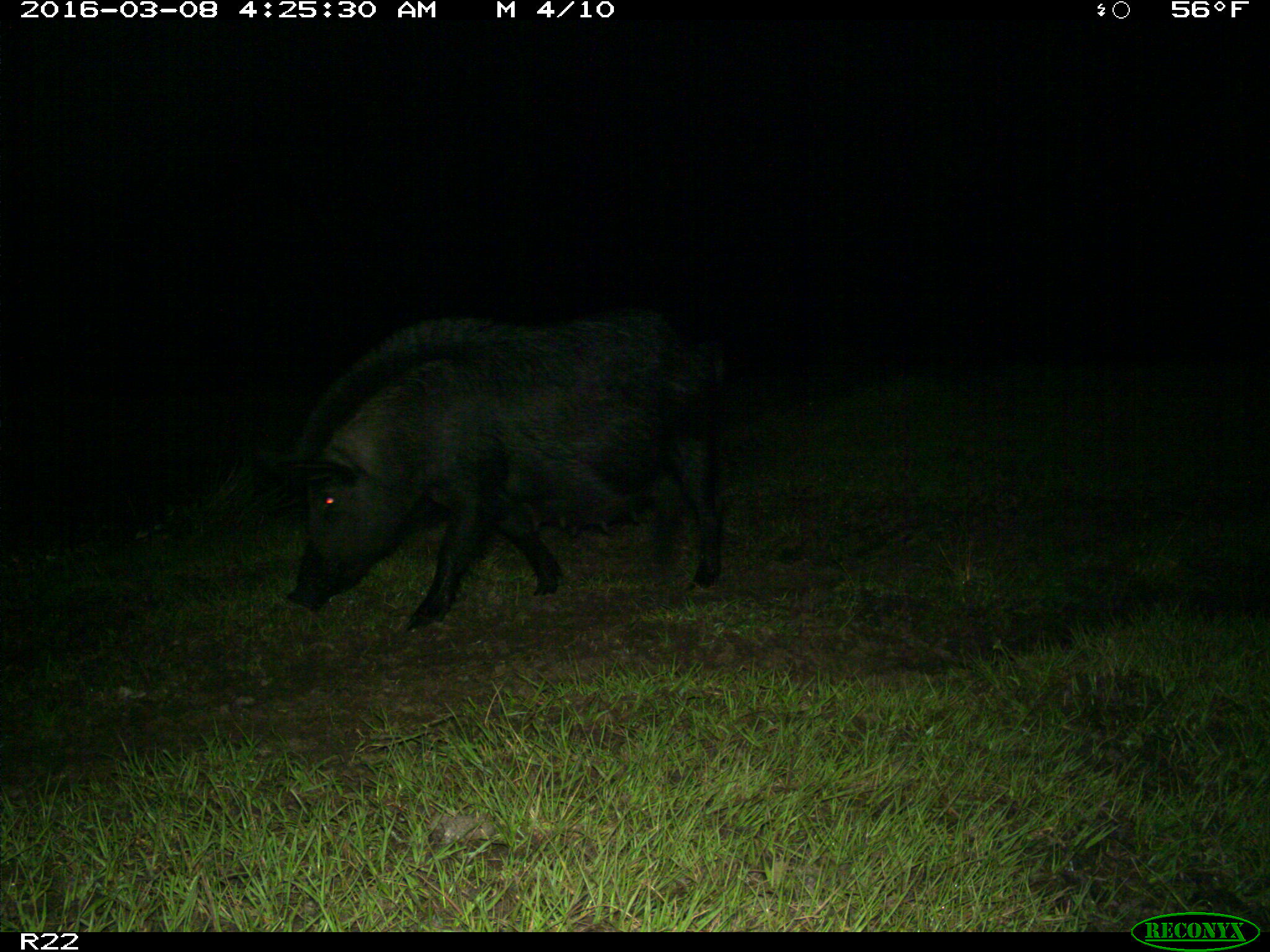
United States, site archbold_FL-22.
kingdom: Animalia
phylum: Chordata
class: Mammalia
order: Artiodactyla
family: Suidae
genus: Sus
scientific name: Sus scrofa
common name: wild boar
Sus scrofa (wild boar).